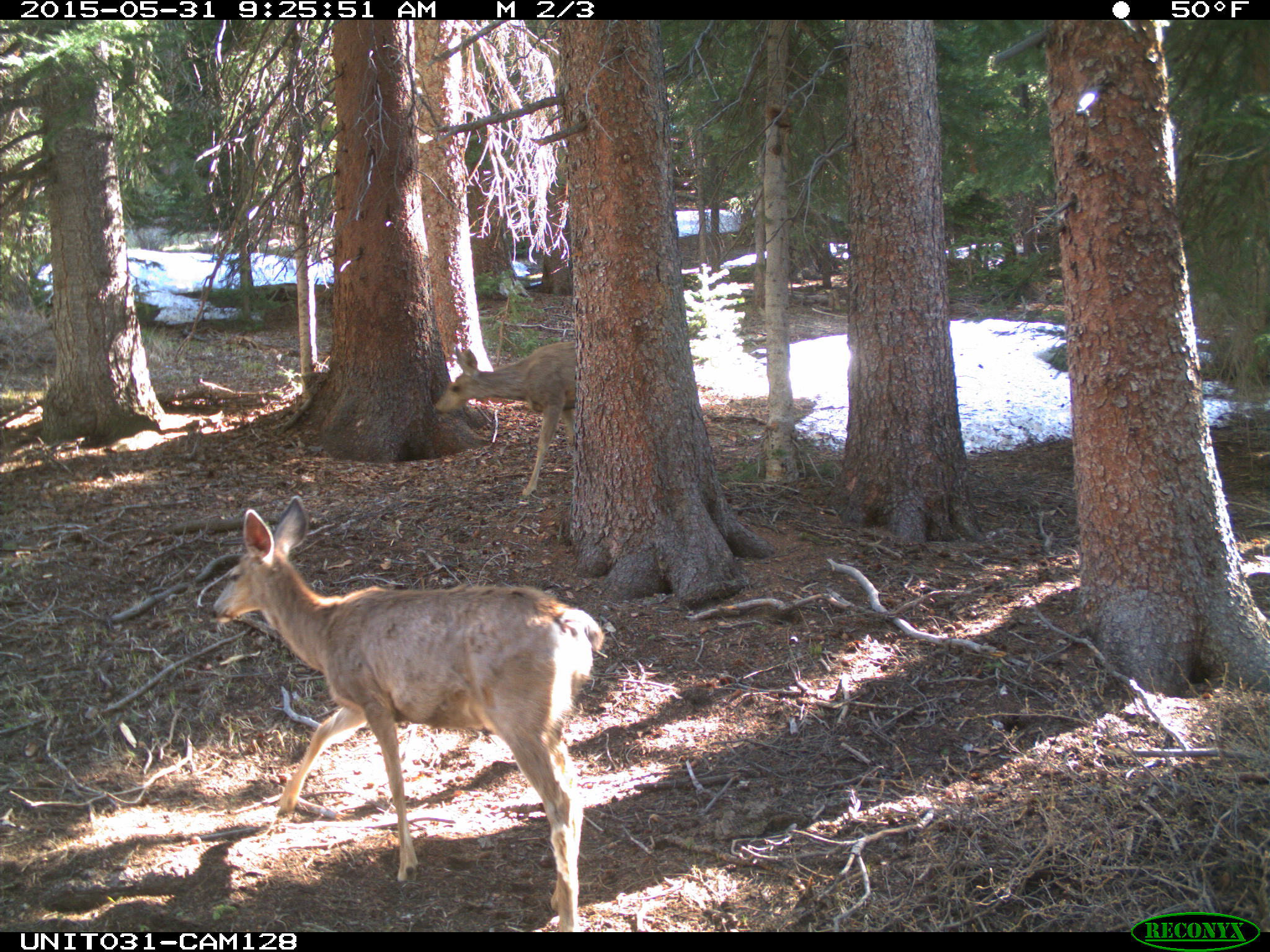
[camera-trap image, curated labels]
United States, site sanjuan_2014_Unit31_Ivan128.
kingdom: Animalia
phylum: Chordata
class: Mammalia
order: Artiodactyla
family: Cervidae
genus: Odocoileus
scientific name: Odocoileus hemionus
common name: mule deer